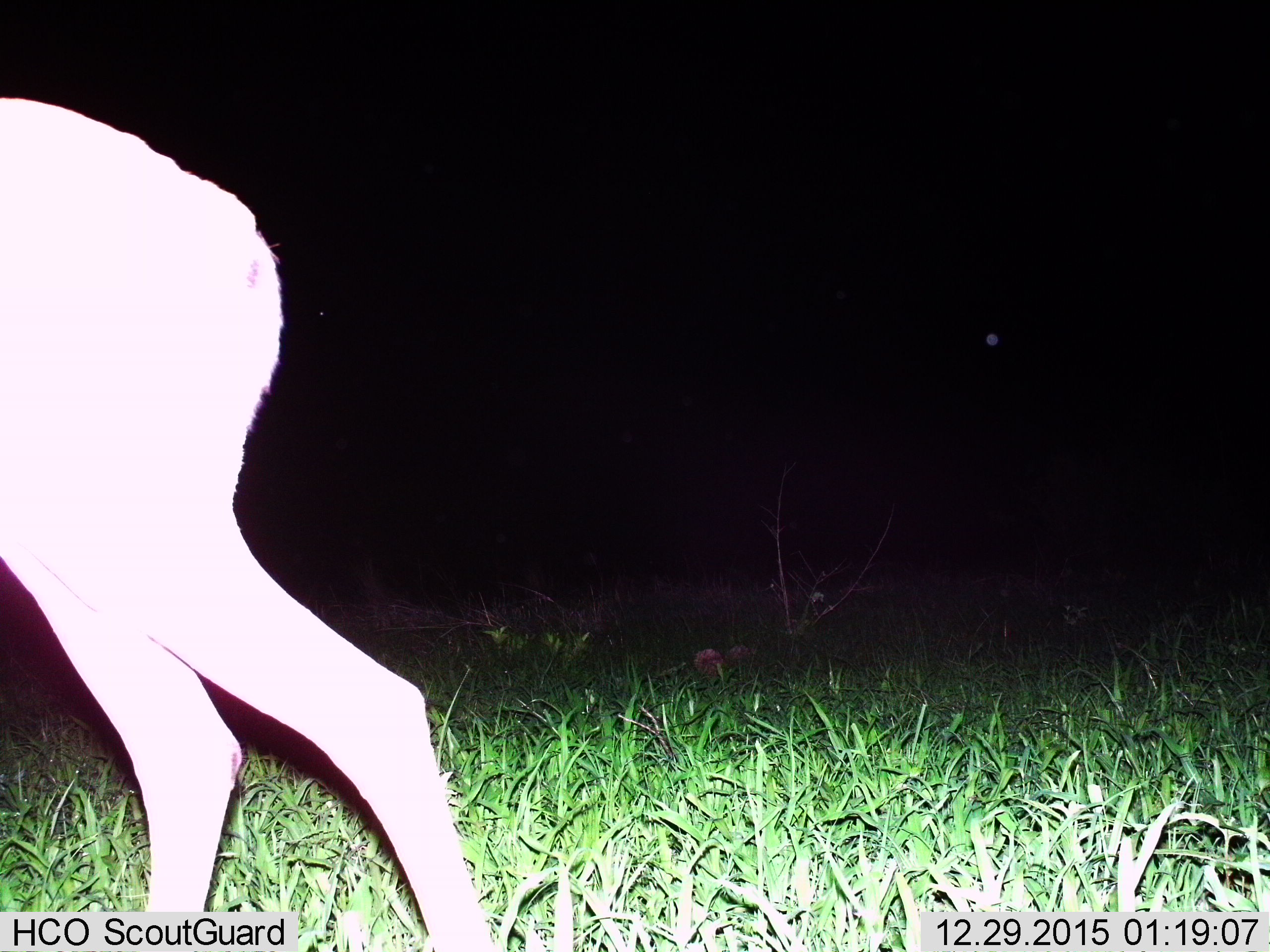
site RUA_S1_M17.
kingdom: Animalia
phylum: Chordata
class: Mammalia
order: Artiodactyla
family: Bovidae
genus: Aepyceros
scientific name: Aepyceros melampus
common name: impala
Impala (Aepyceros melampus), count 1. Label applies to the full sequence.